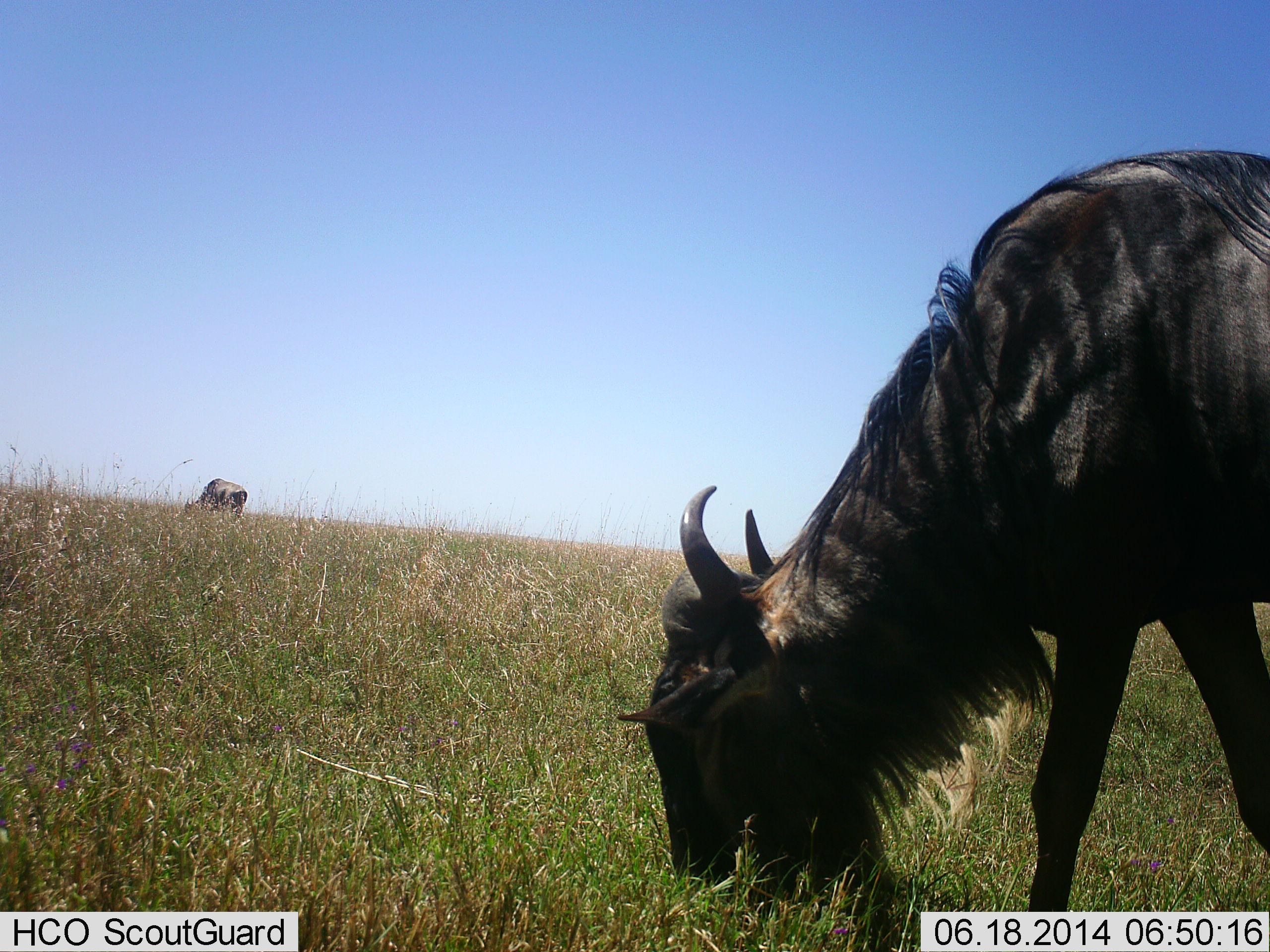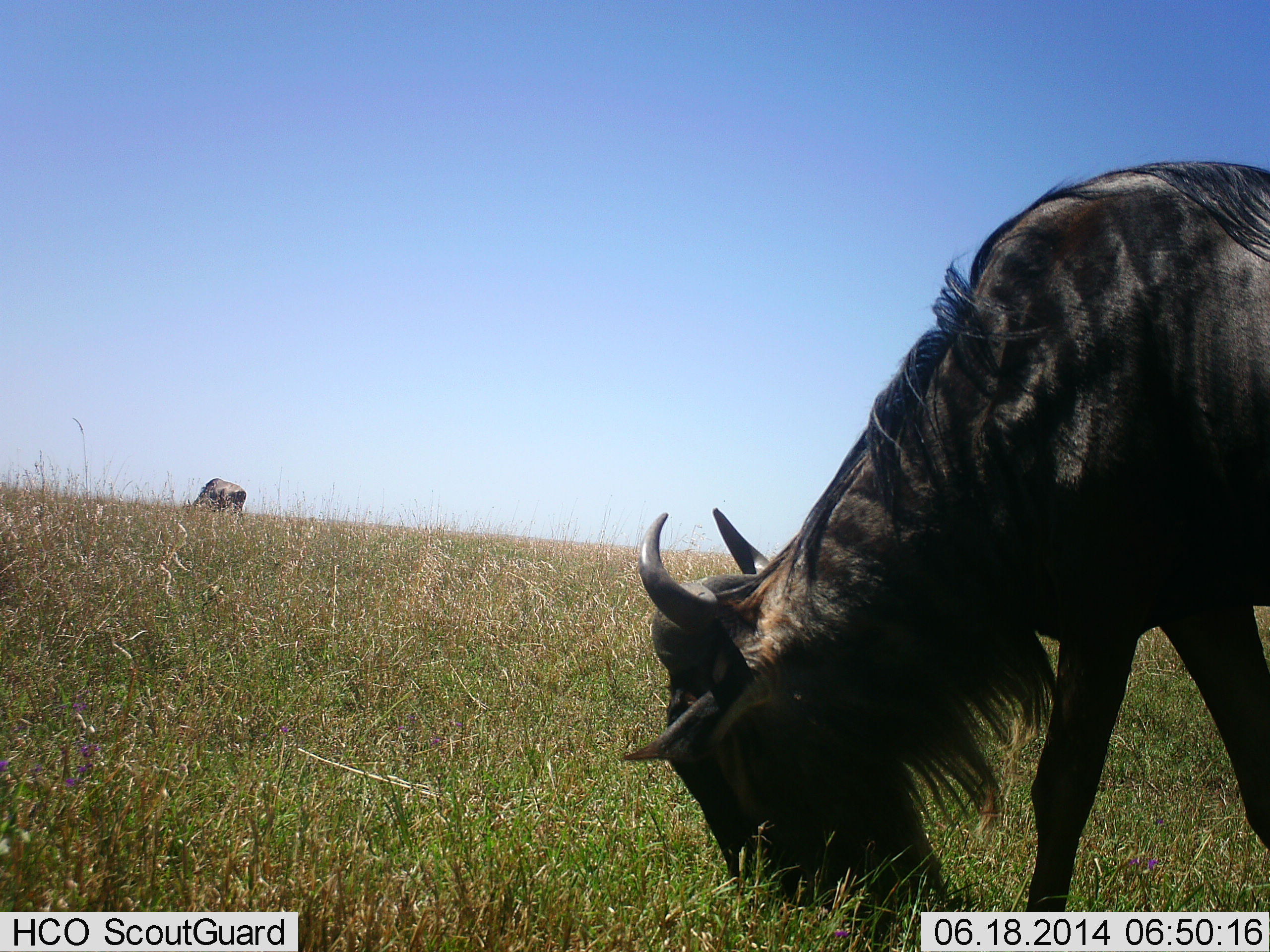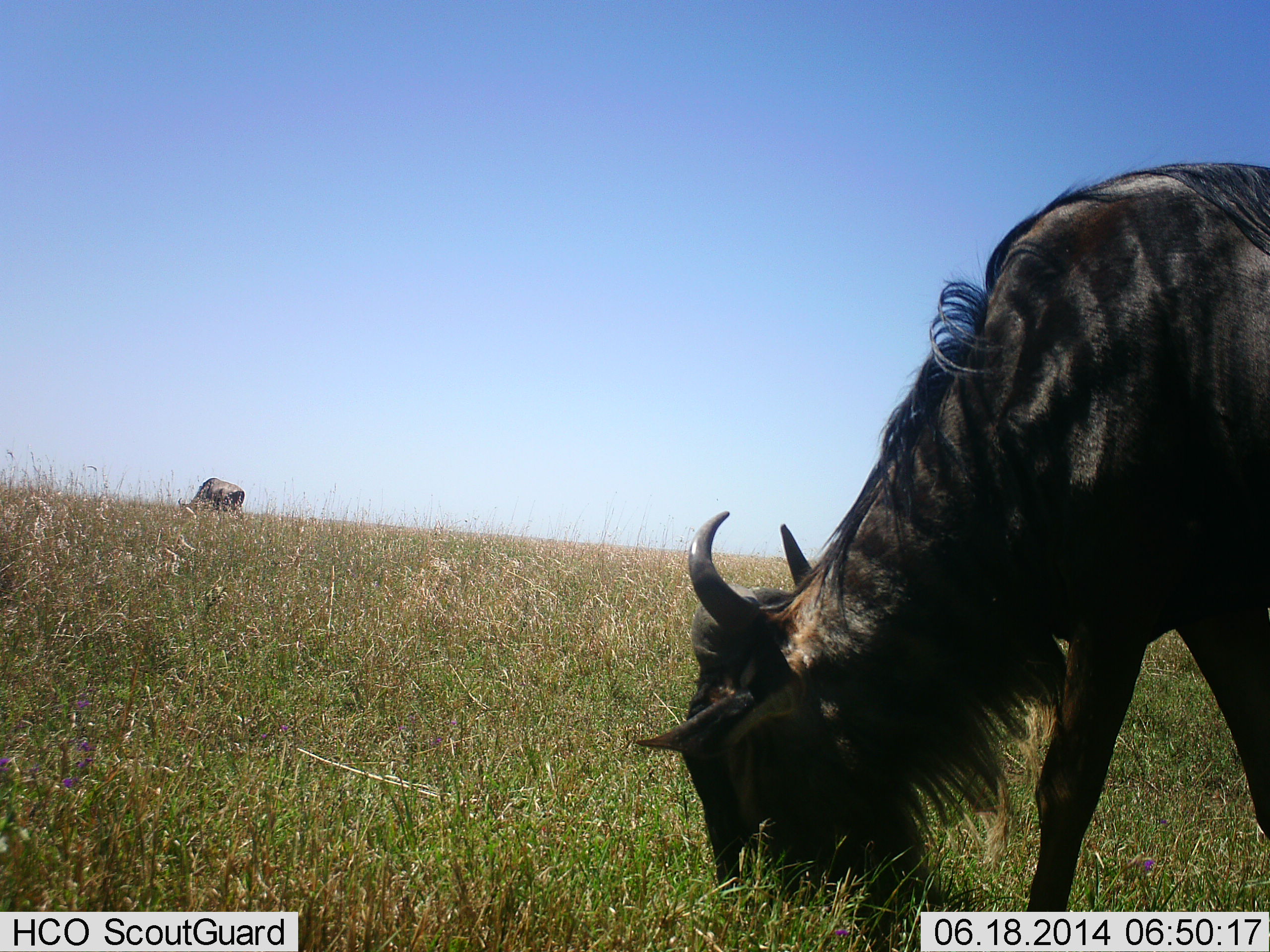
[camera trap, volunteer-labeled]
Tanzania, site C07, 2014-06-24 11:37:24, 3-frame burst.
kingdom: Animalia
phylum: Chordata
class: Mammalia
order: Artiodactyla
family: Bovidae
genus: Connochaetes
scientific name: Connochaetes taurinus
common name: blue wildebeest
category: wildebeest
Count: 2.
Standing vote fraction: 10%.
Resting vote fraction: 0%.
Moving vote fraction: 0%.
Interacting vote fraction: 0%.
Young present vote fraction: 0%.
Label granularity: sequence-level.